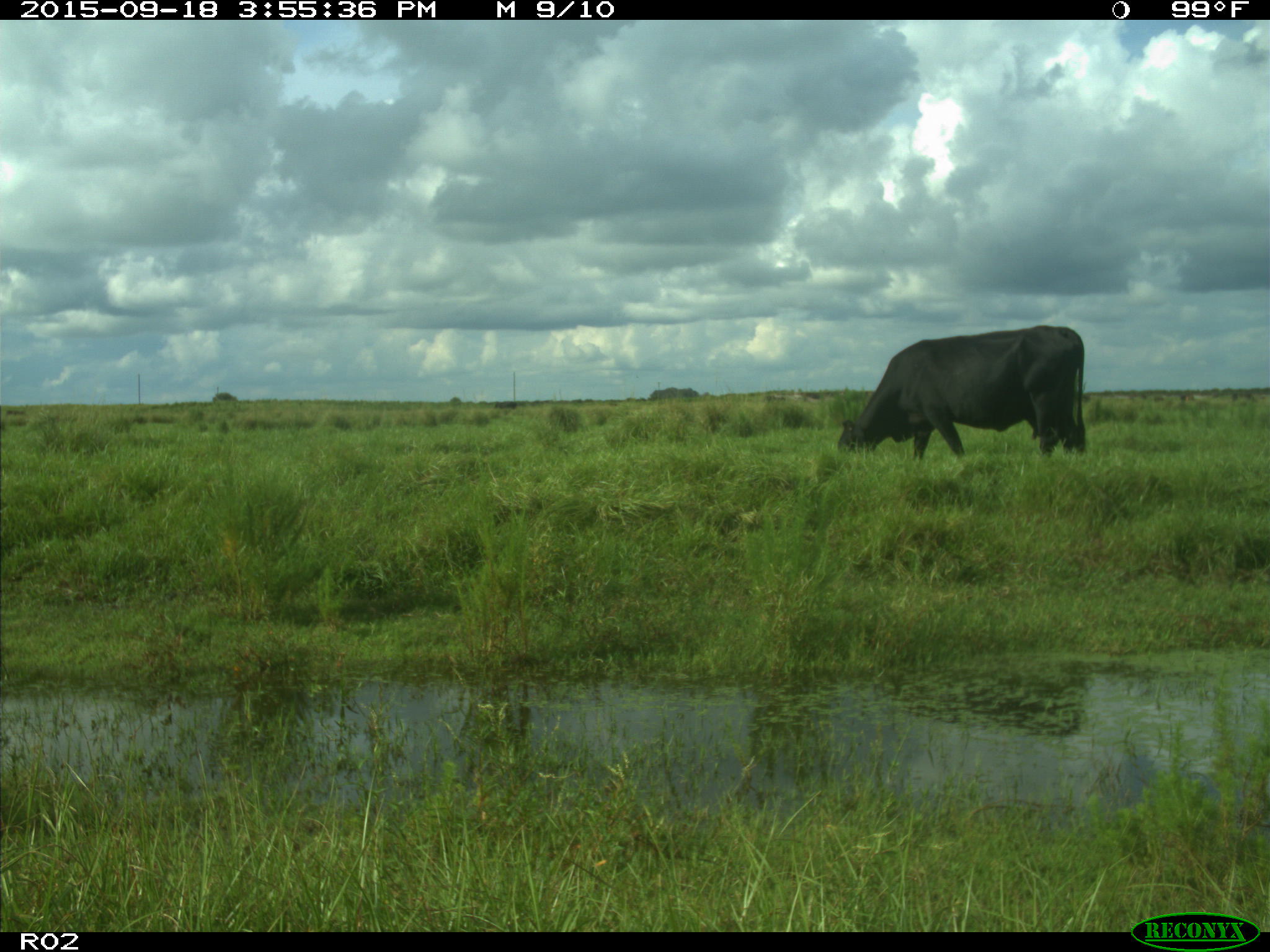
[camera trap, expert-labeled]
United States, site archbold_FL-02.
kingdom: Animalia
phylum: Chordata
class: Mammalia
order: Artiodactyla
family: Bovidae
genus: Bos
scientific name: Bos taurus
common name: domestic cow